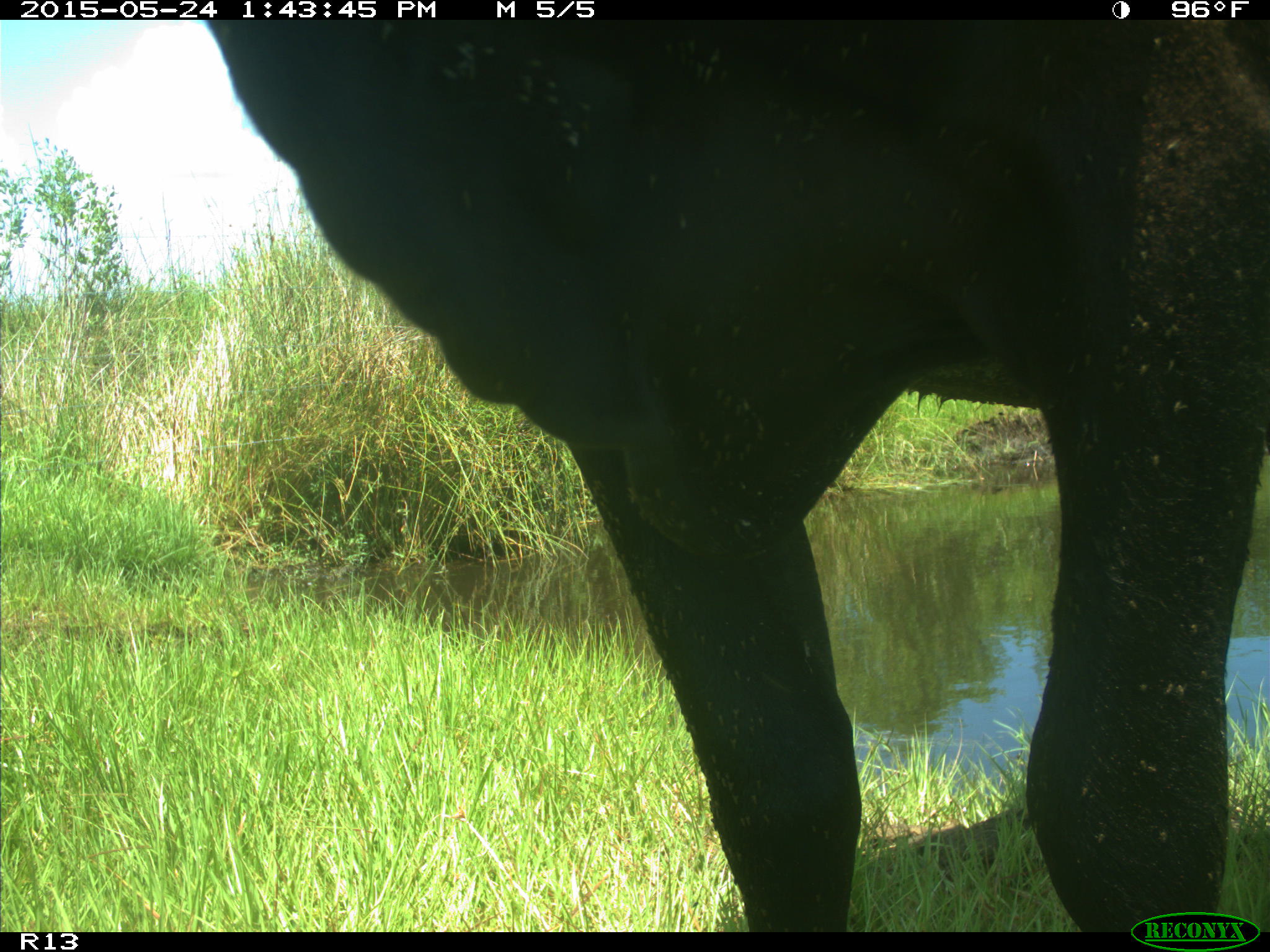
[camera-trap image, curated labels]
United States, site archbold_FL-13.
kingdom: Animalia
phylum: Chordata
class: Mammalia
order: Artiodactyla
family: Bovidae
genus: Bos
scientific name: Bos taurus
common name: domestic cow